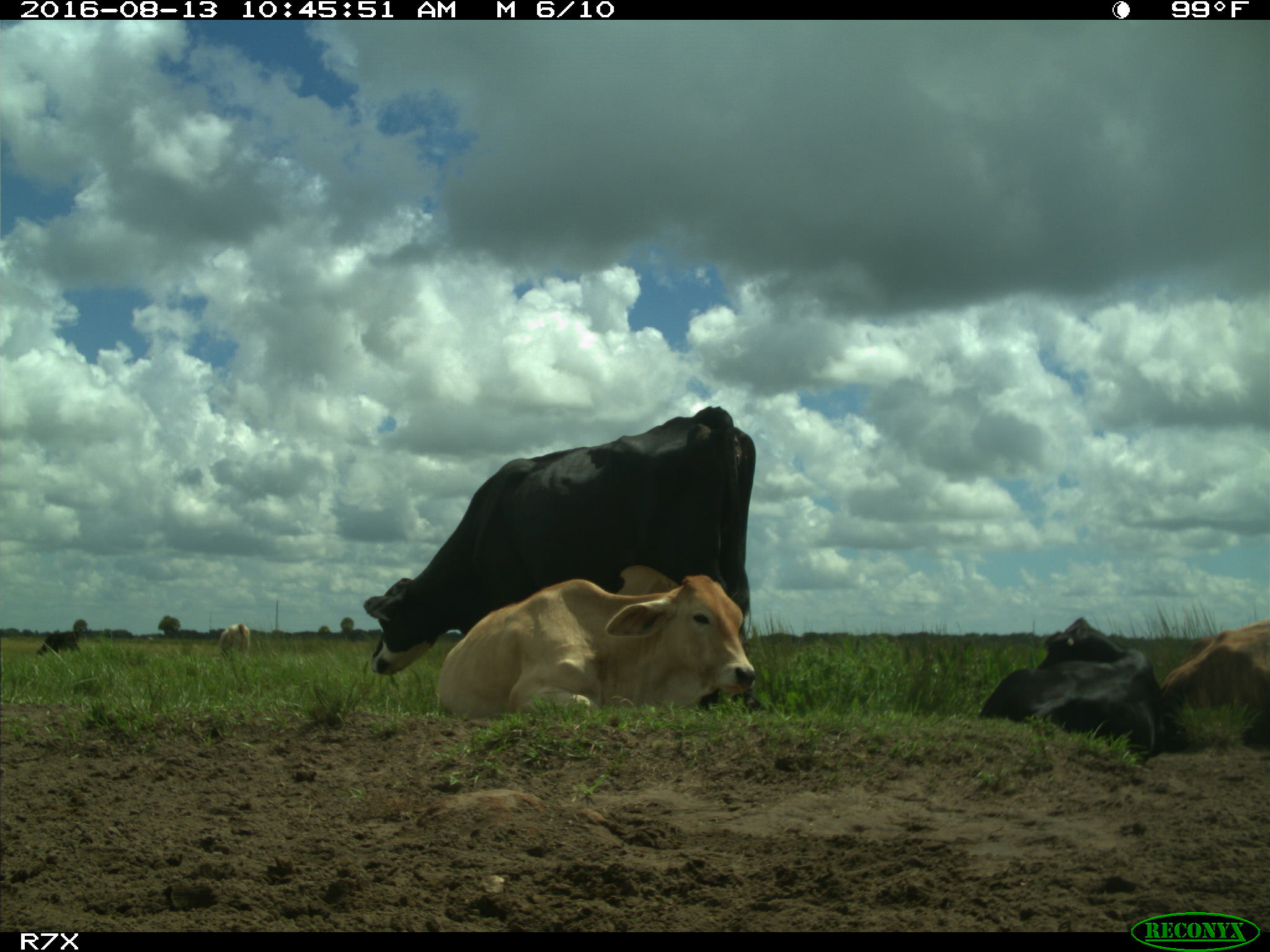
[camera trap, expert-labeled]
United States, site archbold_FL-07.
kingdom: Animalia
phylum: Chordata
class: Mammalia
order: Artiodactyla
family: Bovidae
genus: Bos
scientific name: Bos taurus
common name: domestic cow